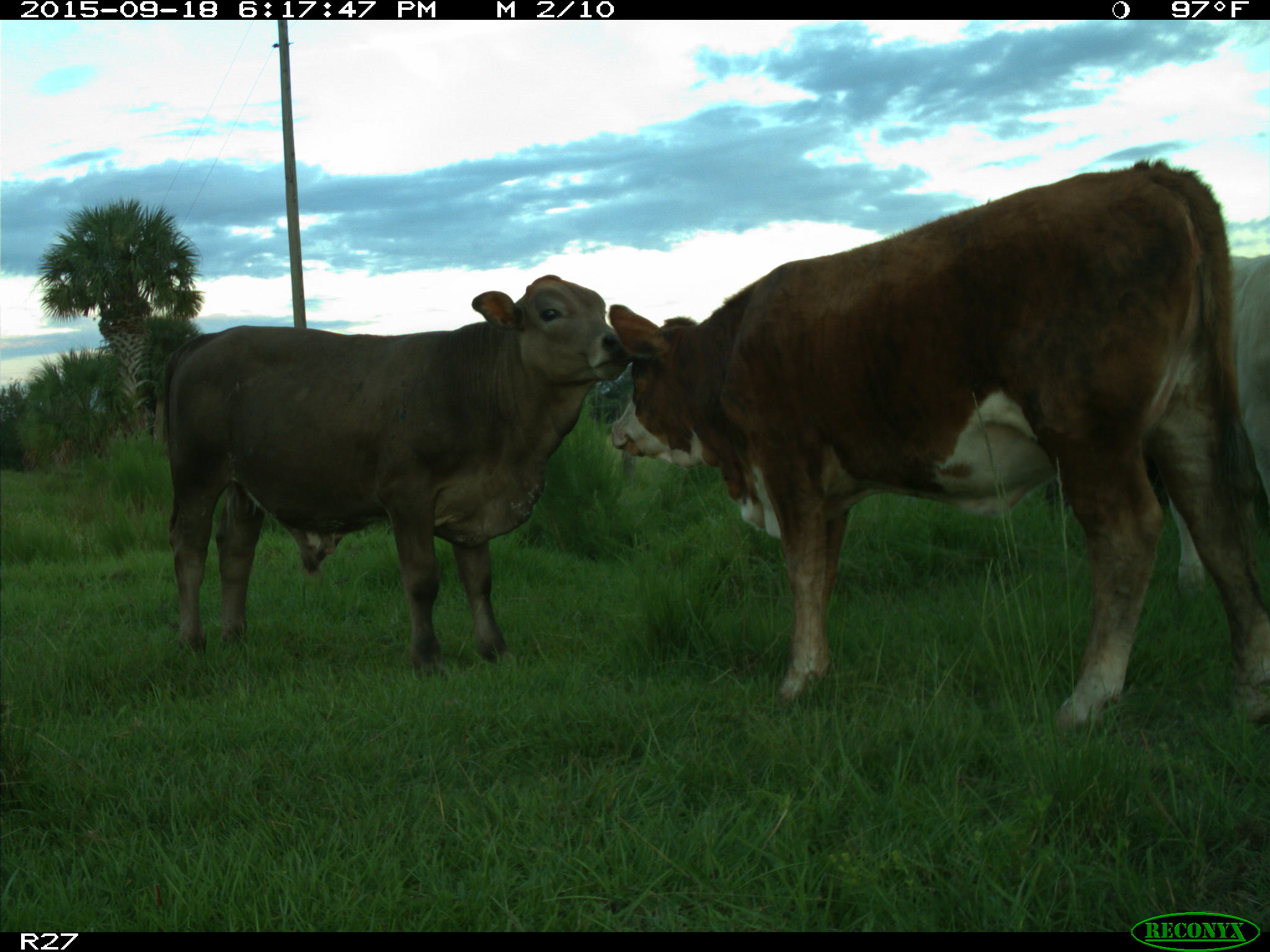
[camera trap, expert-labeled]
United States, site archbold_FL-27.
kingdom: Animalia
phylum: Chordata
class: Mammalia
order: Artiodactyla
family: Bovidae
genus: Bos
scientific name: Bos taurus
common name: domestic cow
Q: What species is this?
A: Bos taurus (domestic cow).